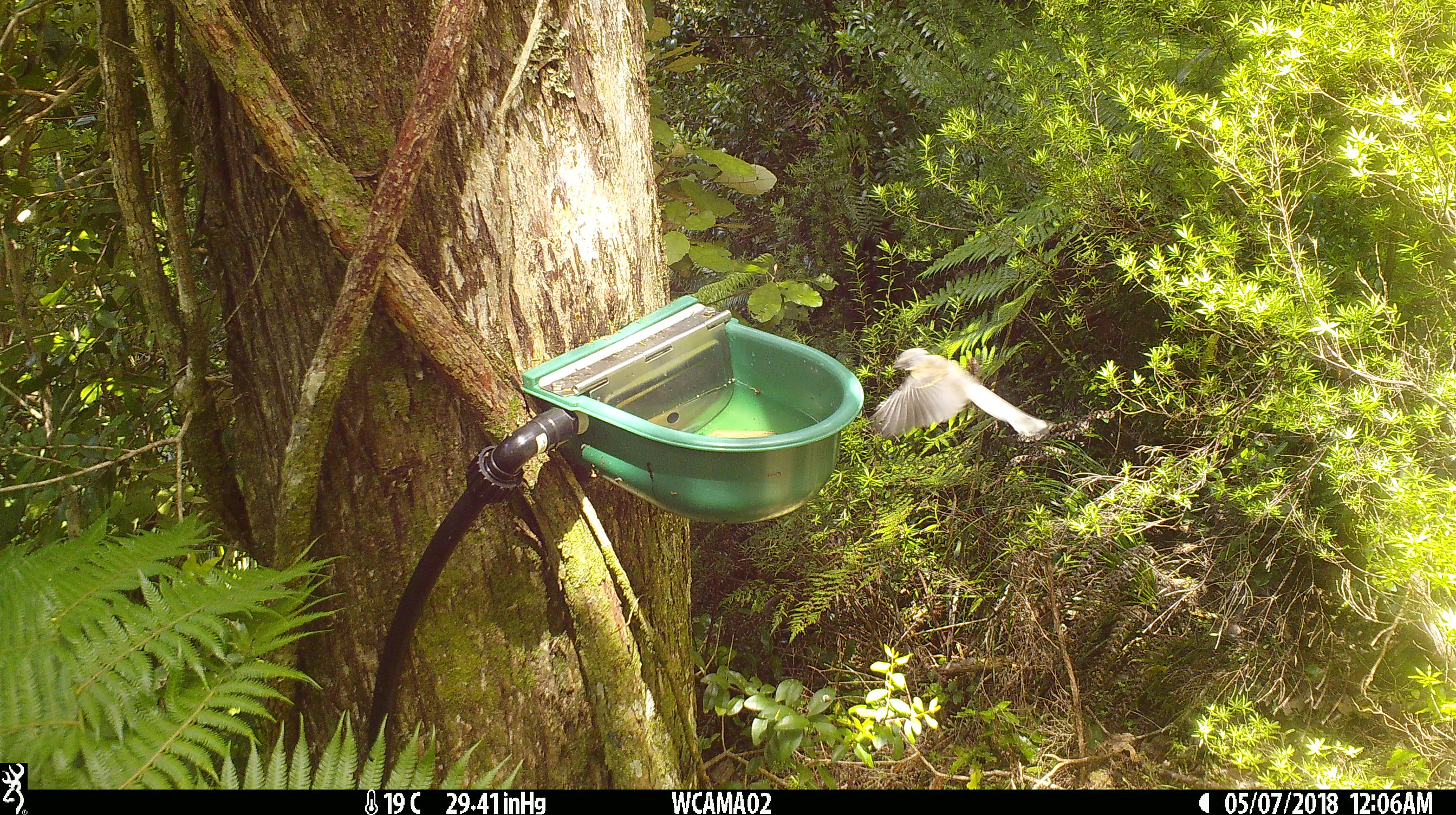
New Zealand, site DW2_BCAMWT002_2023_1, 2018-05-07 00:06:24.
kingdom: Animalia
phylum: Chordata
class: Aves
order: Passeriformes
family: Rhipiduridae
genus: Rhipidura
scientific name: Rhipidura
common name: fantails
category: fantail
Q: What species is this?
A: Fantail (fantails) (Rhipidura).